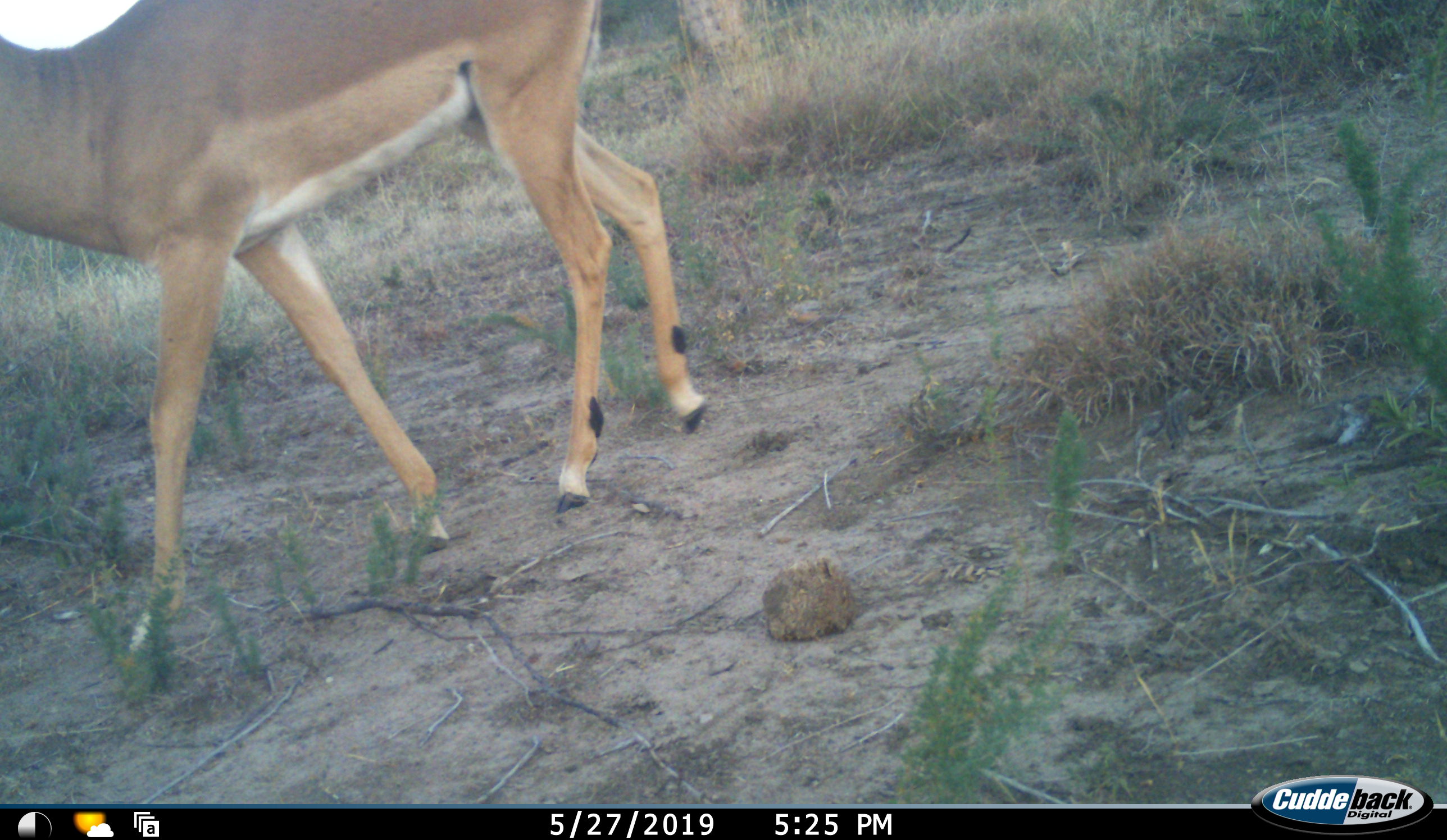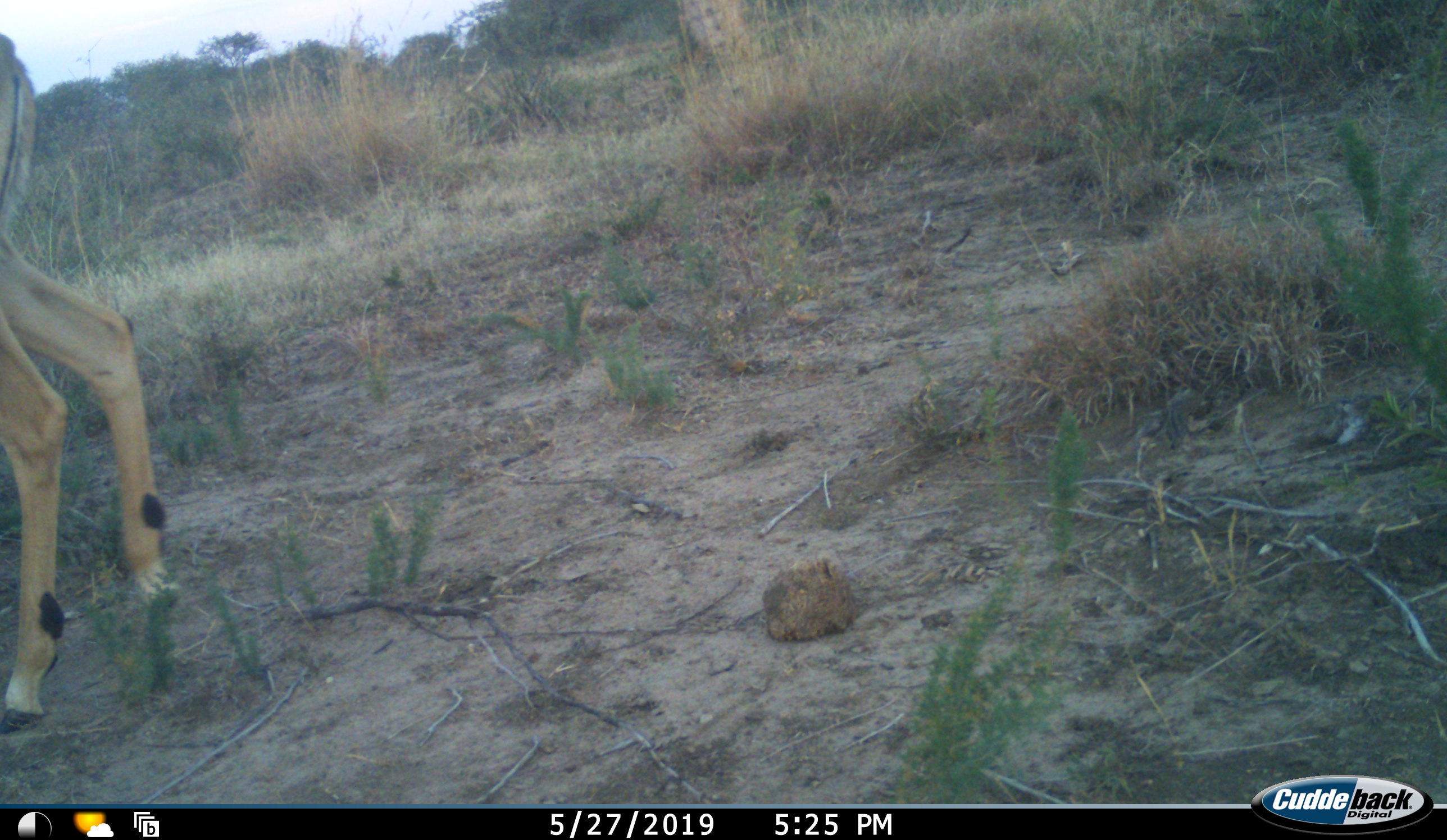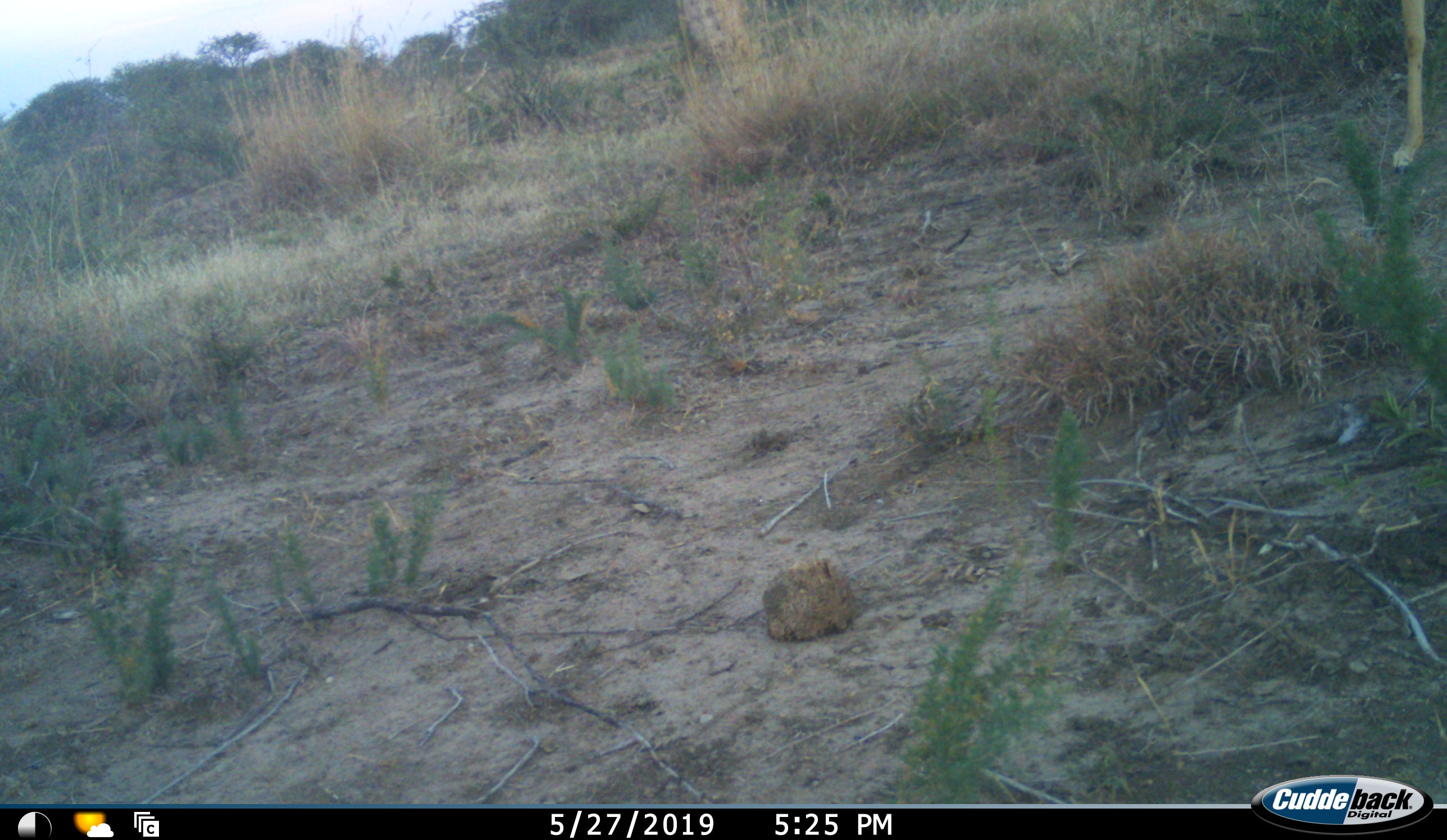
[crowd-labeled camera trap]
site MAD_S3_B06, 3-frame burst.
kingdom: Animalia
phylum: Chordata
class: Mammalia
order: Artiodactyla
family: Bovidae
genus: Aepyceros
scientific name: Aepyceros melampus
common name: impala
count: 1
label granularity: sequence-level